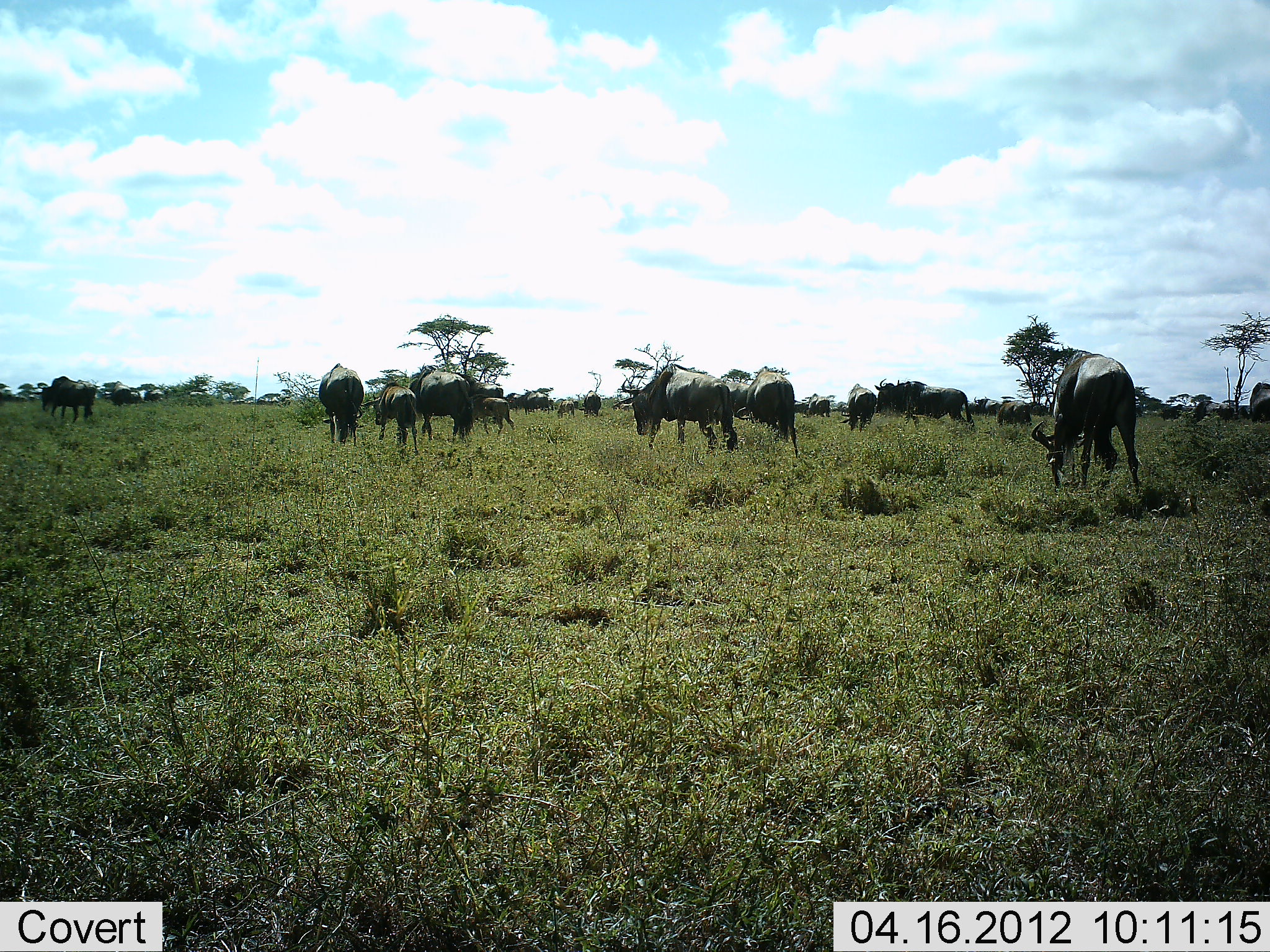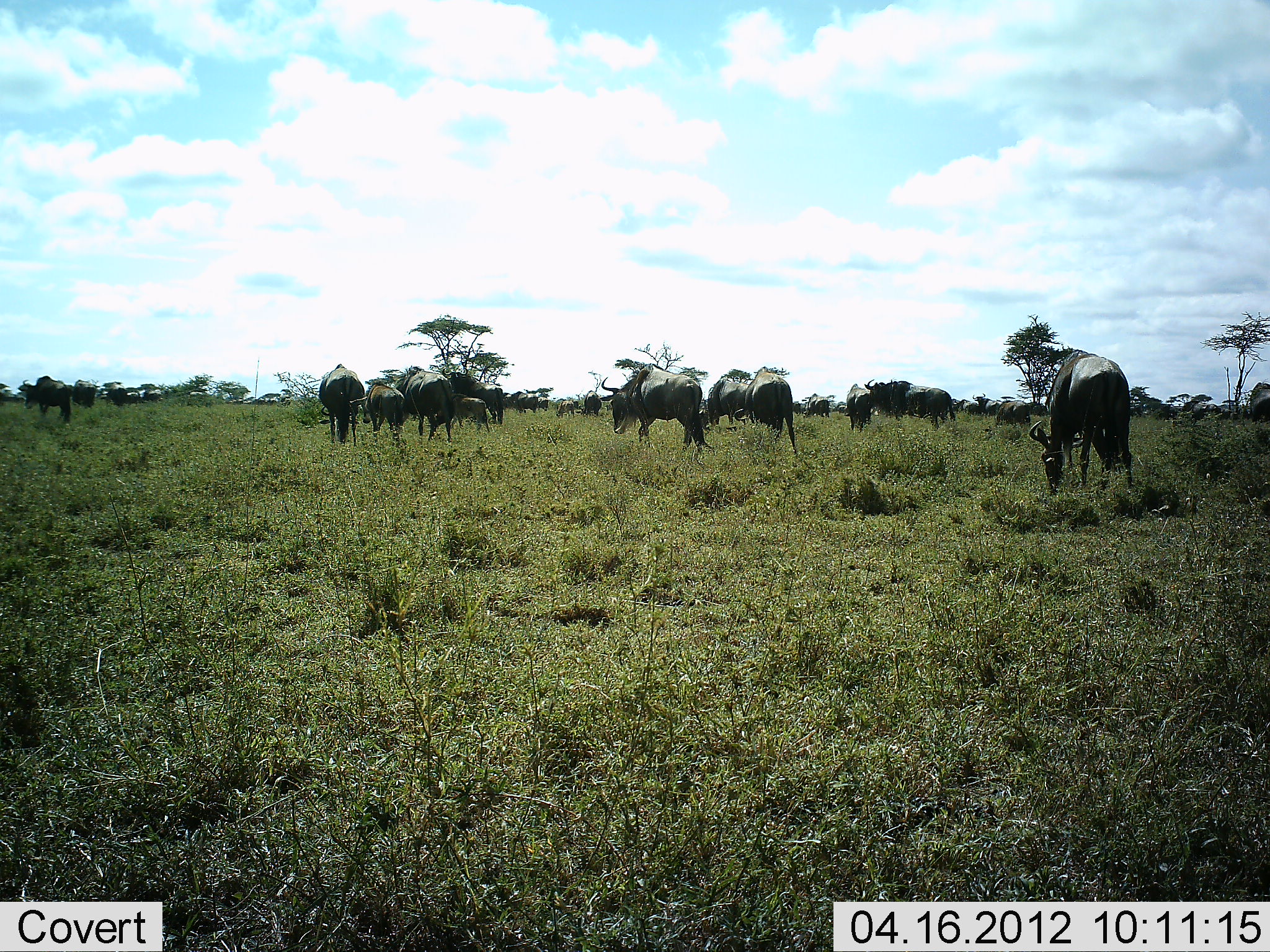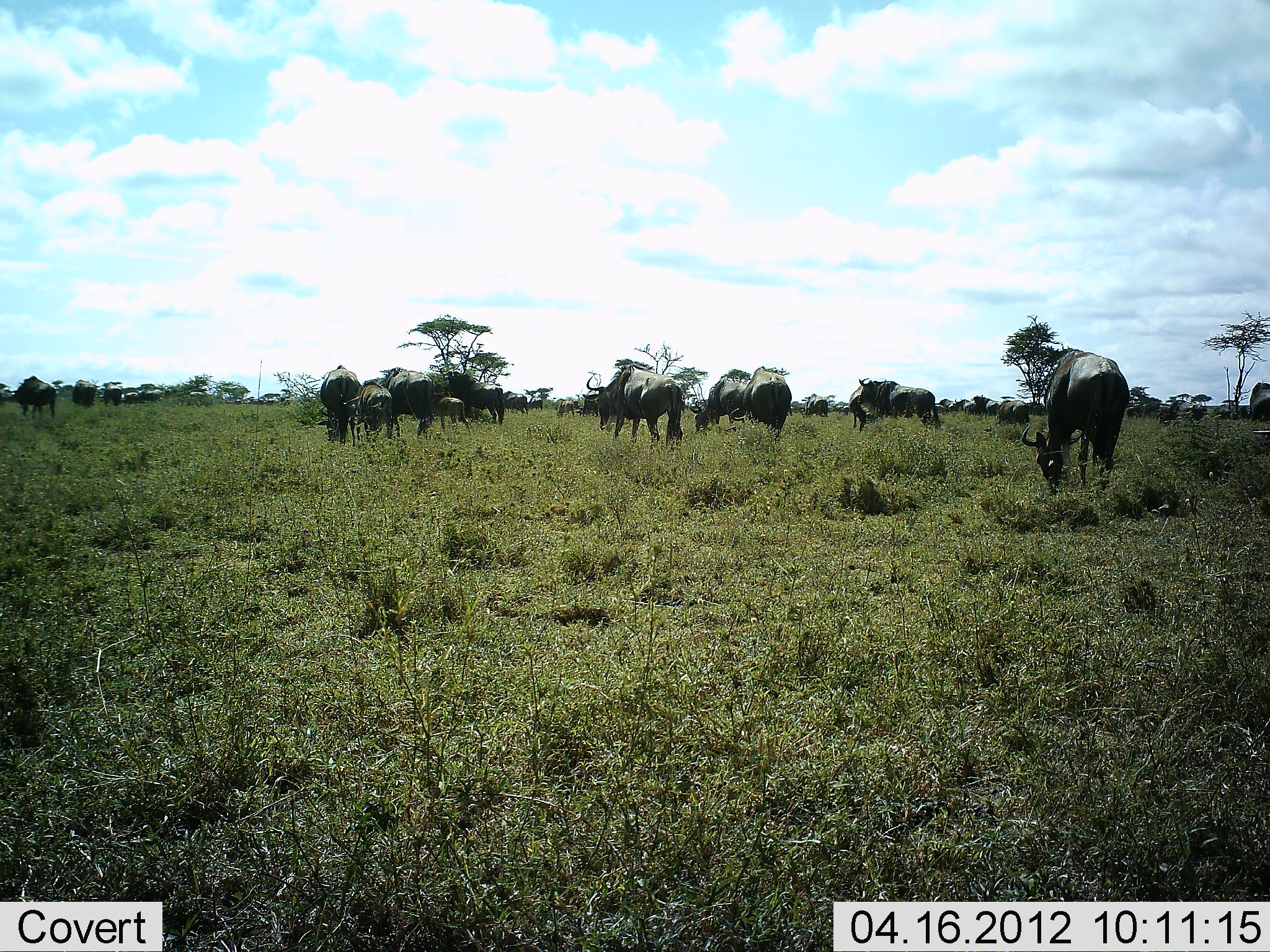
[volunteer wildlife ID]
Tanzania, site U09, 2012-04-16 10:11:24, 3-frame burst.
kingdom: Animalia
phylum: Chordata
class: Mammalia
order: Artiodactyla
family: Bovidae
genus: Connochaetes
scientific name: Connochaetes taurinus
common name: blue wildebeest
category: wildebeest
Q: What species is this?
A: Wildebeest (blue wildebeest) (Connochaetes taurinus).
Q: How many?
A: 11-50.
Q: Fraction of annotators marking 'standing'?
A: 29%.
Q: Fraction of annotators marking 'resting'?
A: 0%.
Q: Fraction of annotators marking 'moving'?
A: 79%.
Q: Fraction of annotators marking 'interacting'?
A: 7%.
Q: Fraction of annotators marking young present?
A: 21%.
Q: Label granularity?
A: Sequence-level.